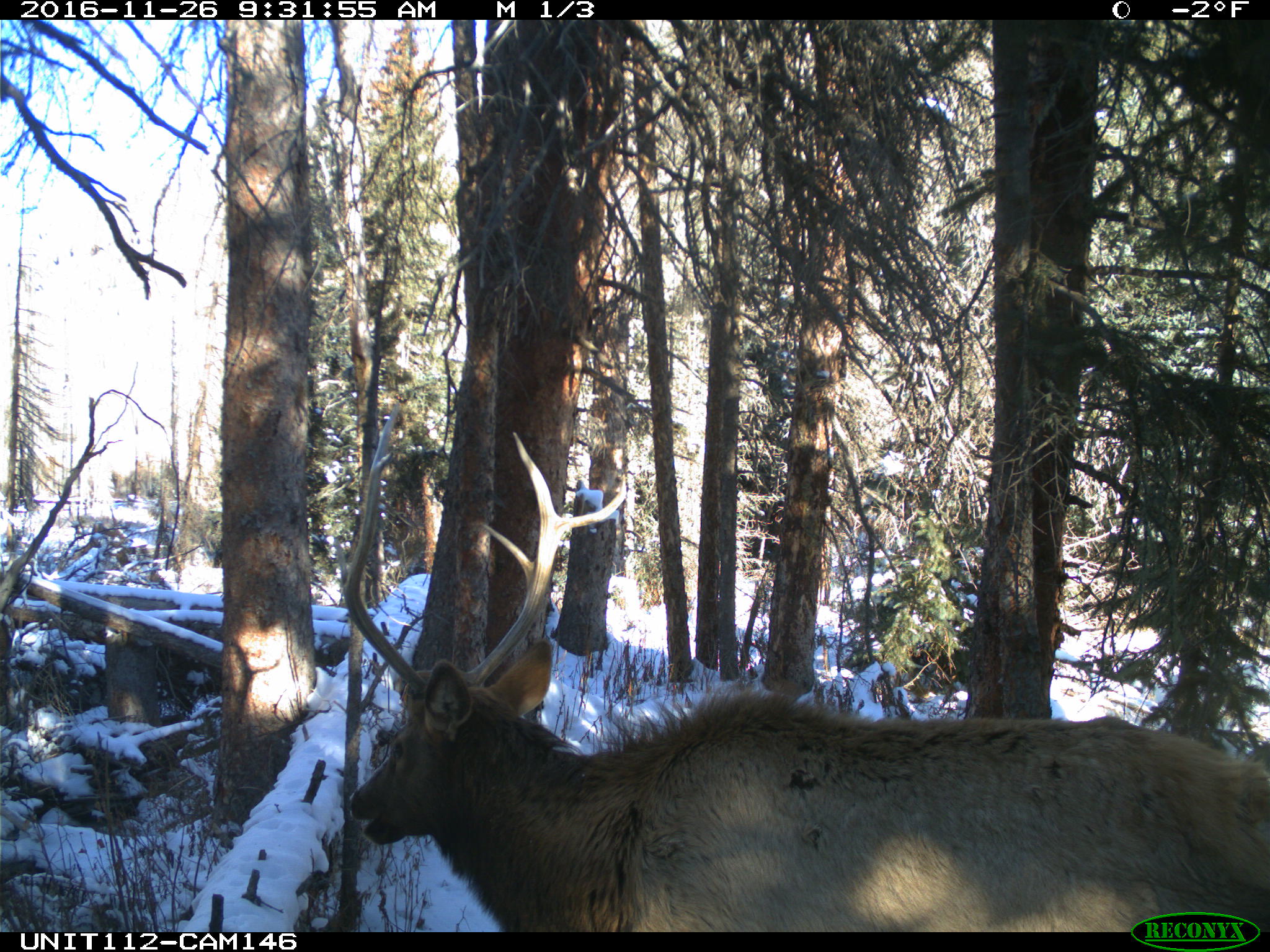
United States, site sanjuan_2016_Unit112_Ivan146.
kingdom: Animalia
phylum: Chordata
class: Mammalia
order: Artiodactyla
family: Cervidae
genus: Cervus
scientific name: Cervus elaphus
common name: red deer